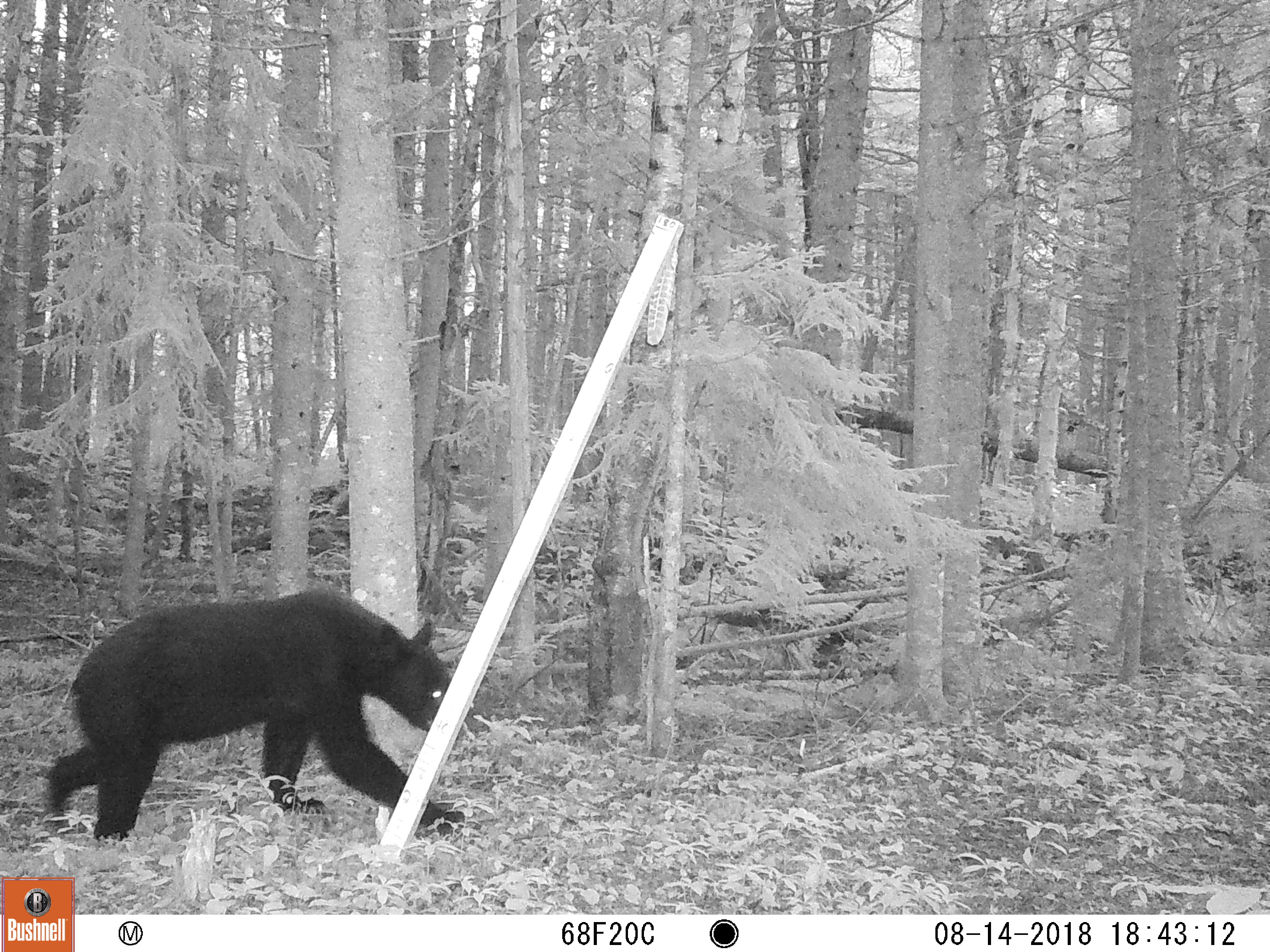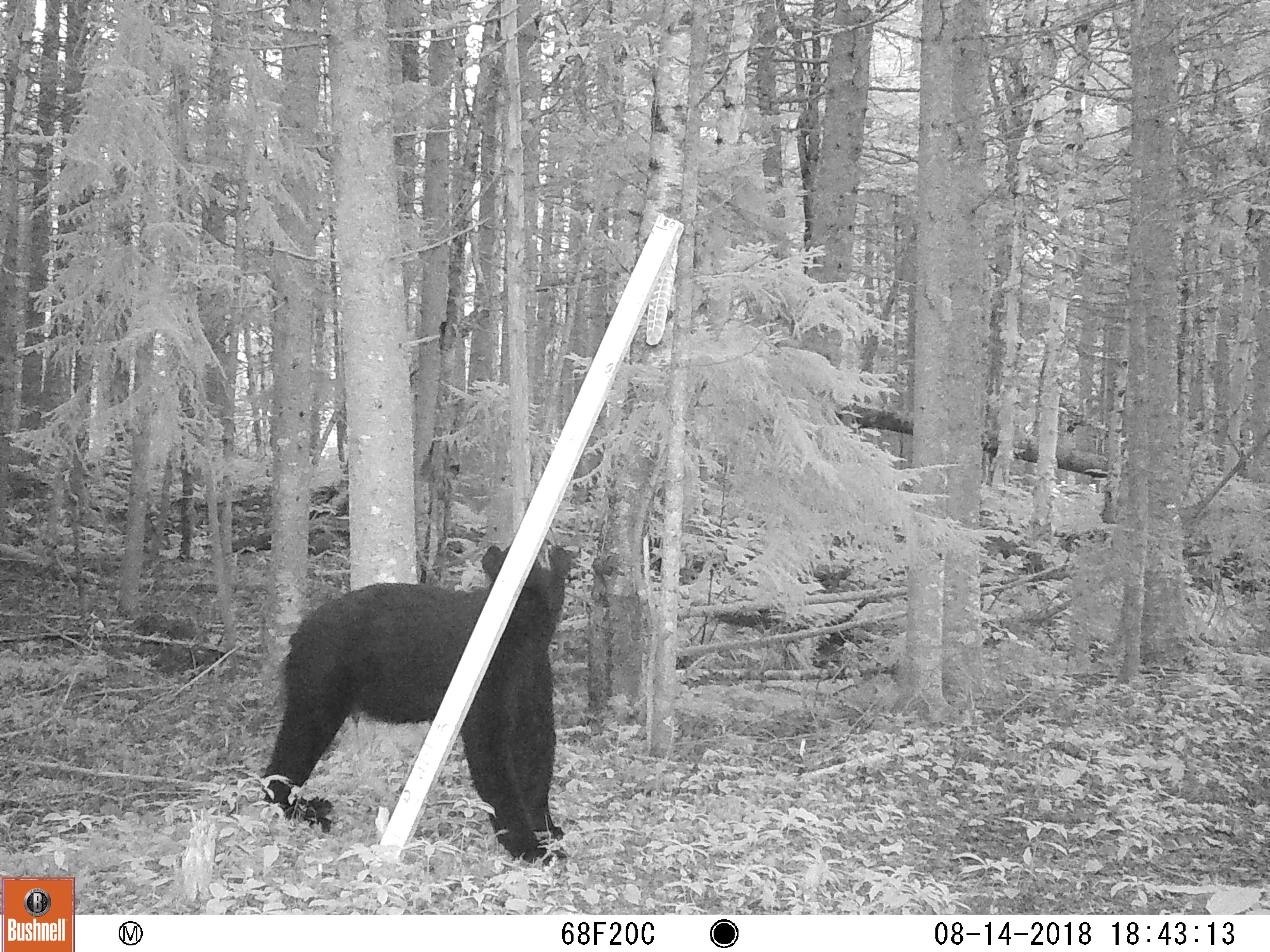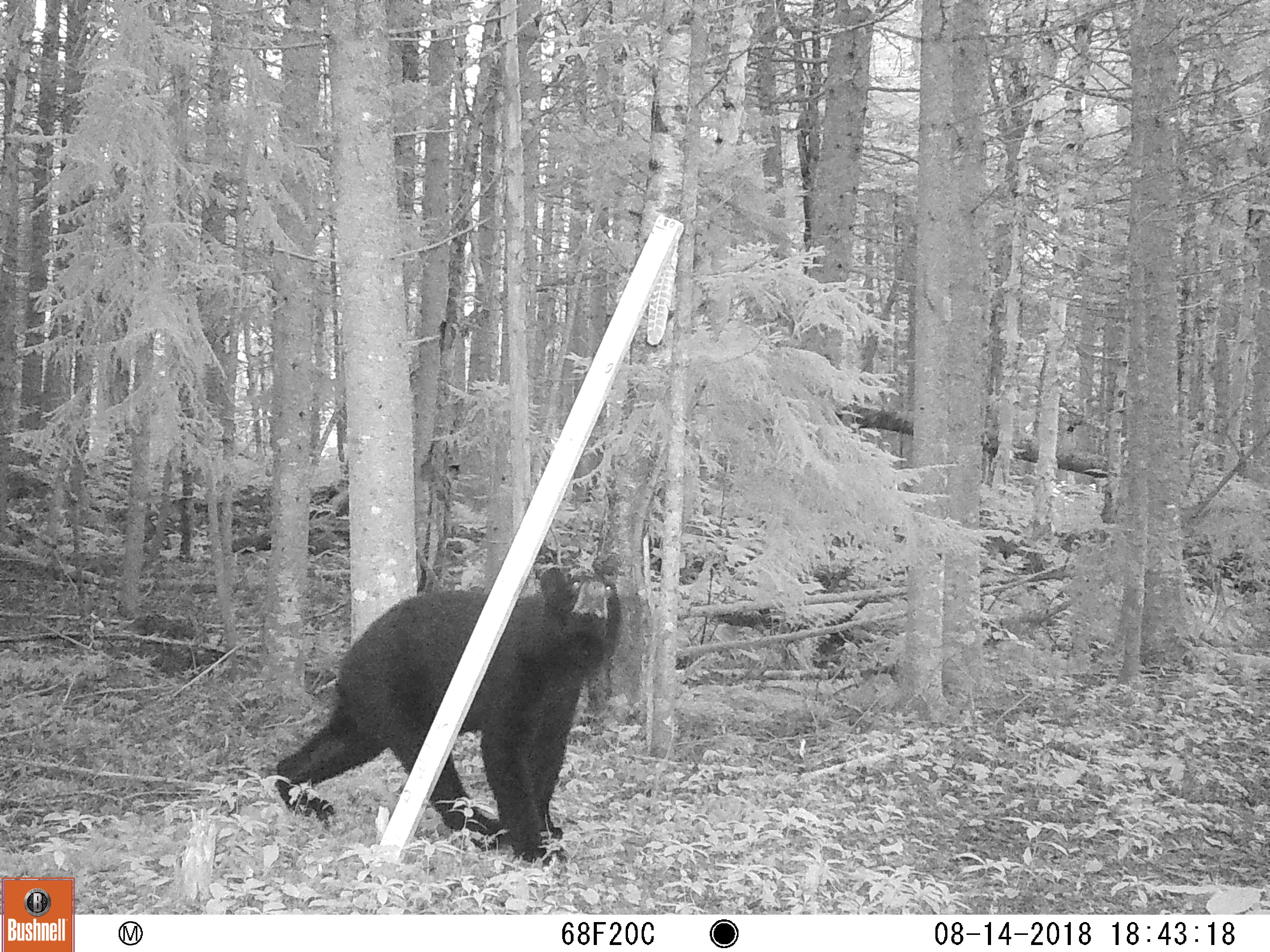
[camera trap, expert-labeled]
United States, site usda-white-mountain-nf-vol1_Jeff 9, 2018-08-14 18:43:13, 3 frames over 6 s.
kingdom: Animalia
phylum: Chordata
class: Mammalia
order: Carnivora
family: Ursidae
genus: Ursus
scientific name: Ursus americanus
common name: black bear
Black bear (Ursus americanus).